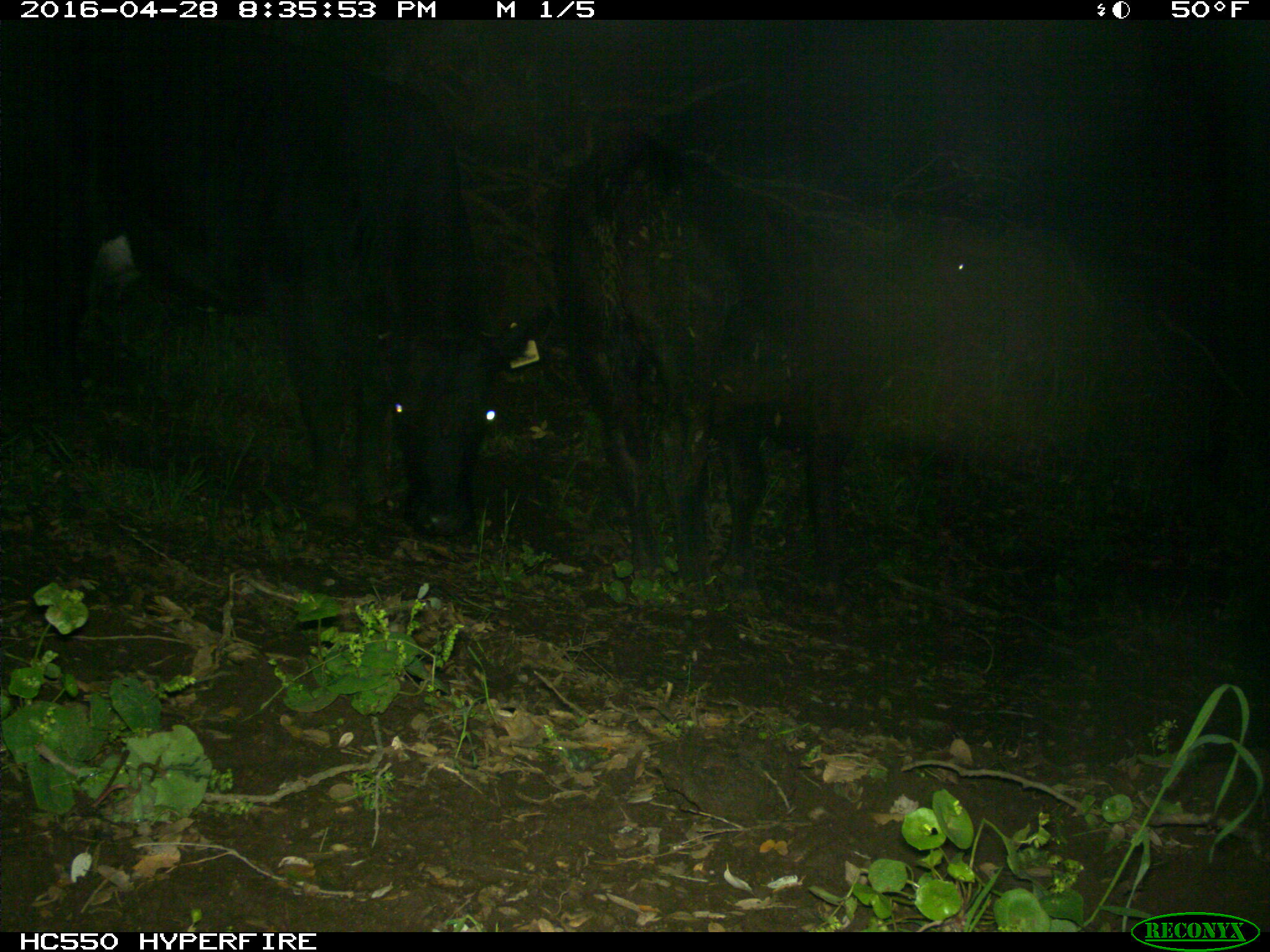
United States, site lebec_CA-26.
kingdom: Animalia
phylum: Chordata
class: Mammalia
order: Artiodactyla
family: Bovidae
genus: Bos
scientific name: Bos taurus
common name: domestic cow